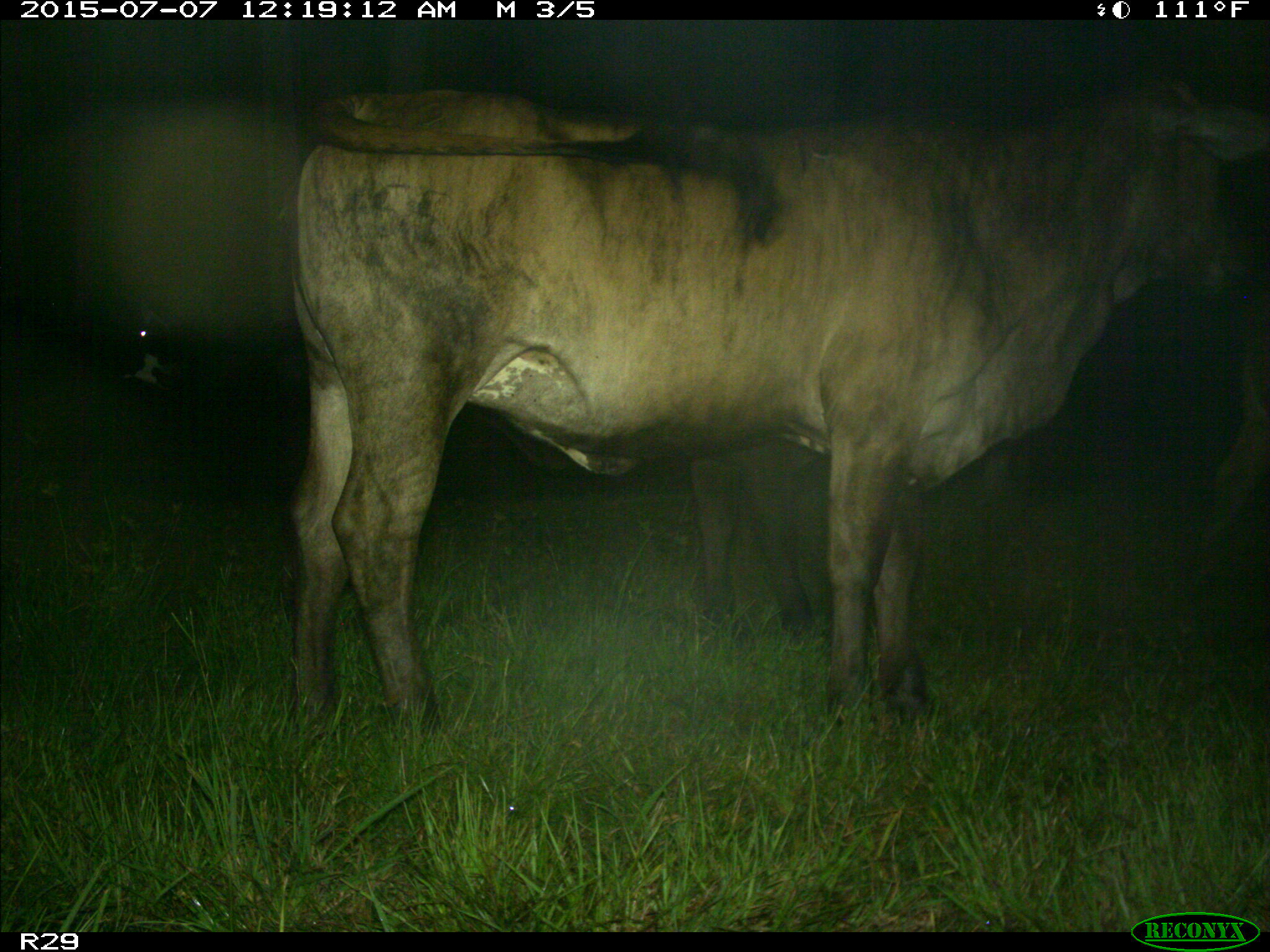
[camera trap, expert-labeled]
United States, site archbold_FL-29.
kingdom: Animalia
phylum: Chordata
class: Mammalia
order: Artiodactyla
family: Bovidae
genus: Bos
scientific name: Bos taurus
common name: domestic cow